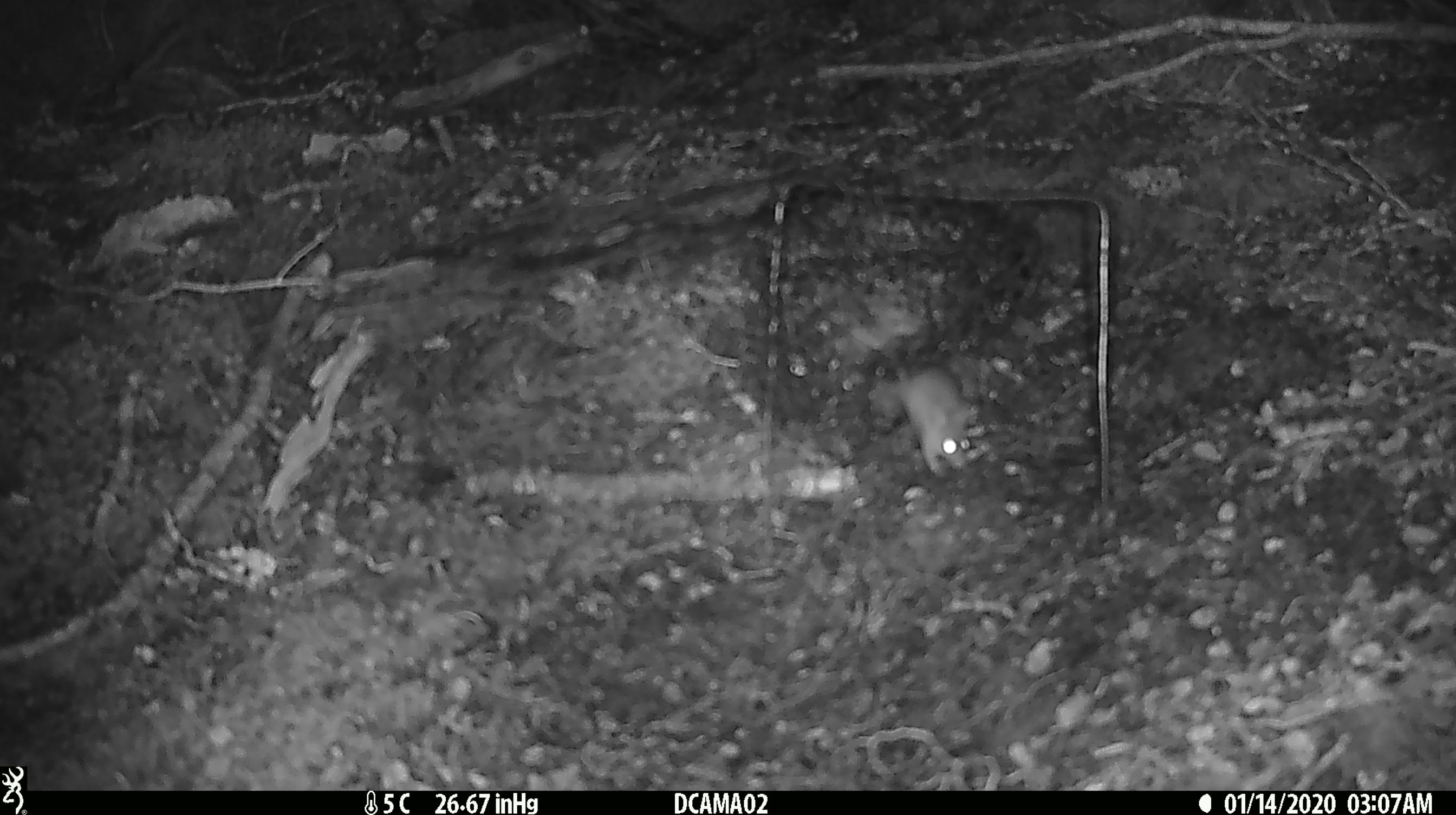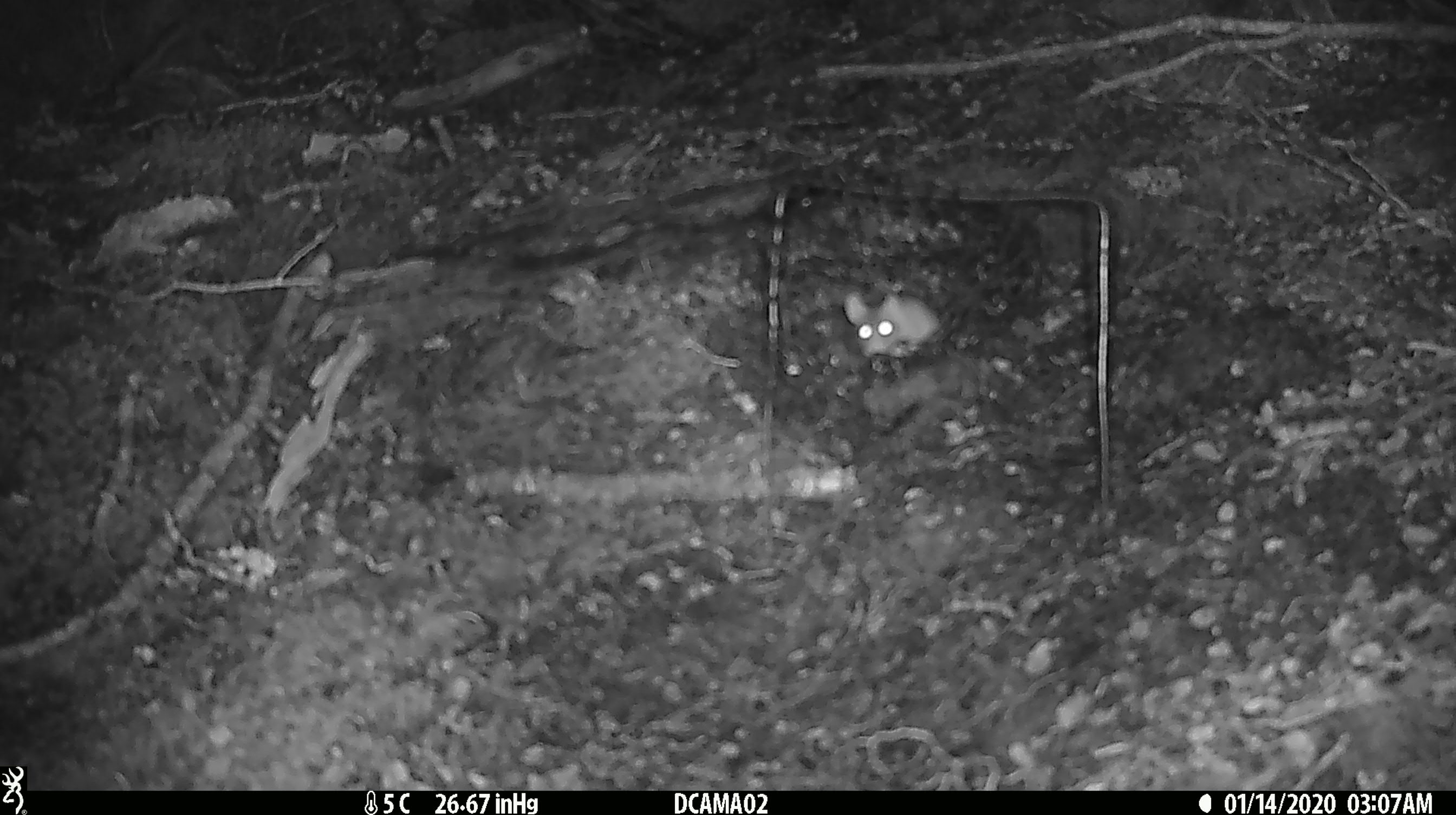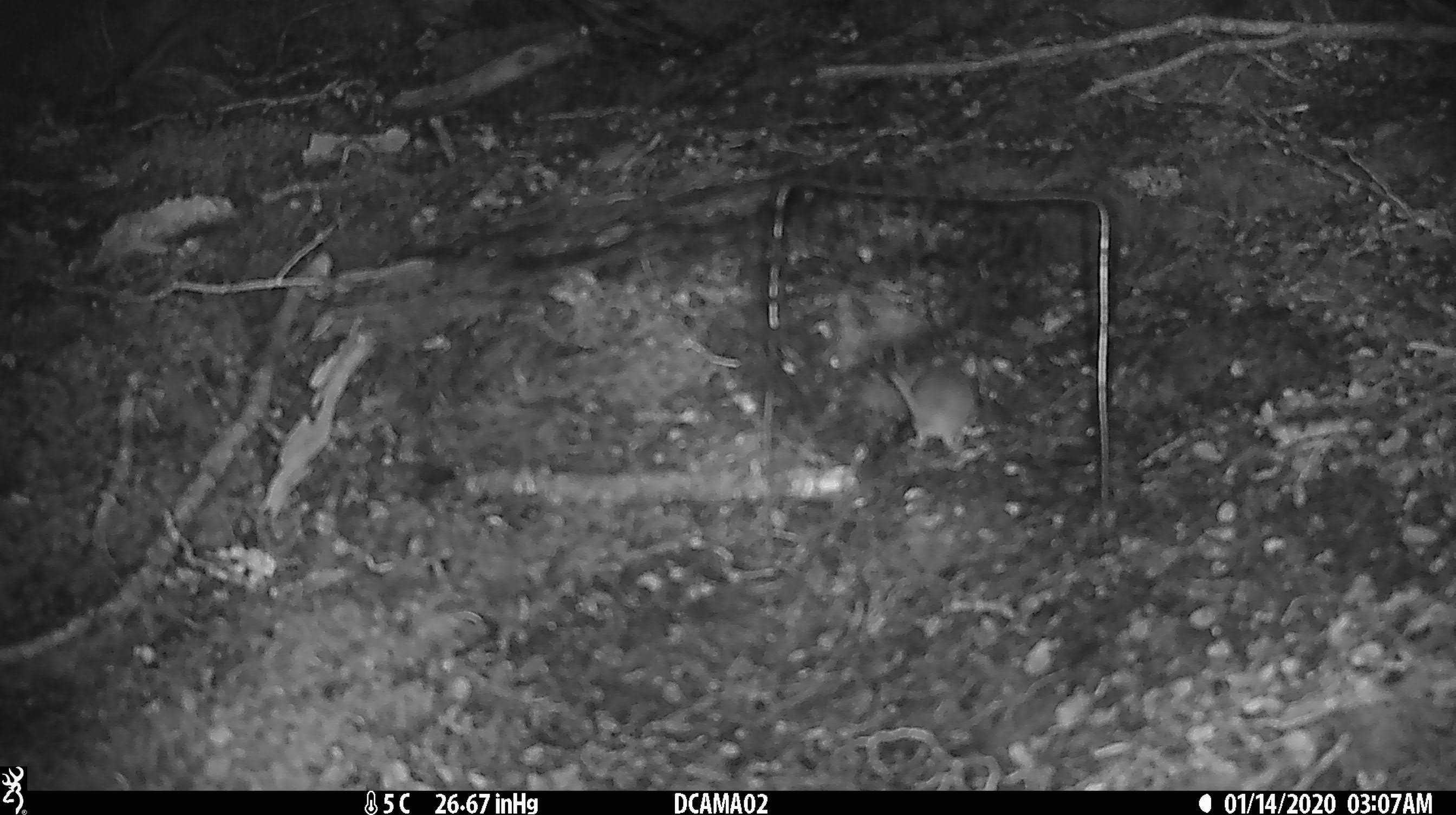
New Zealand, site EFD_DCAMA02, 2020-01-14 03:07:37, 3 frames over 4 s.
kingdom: Animalia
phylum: Chordata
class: Mammalia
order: Rodentia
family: Muridae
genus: Mus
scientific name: Mus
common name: mouse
Mouse (Mus).